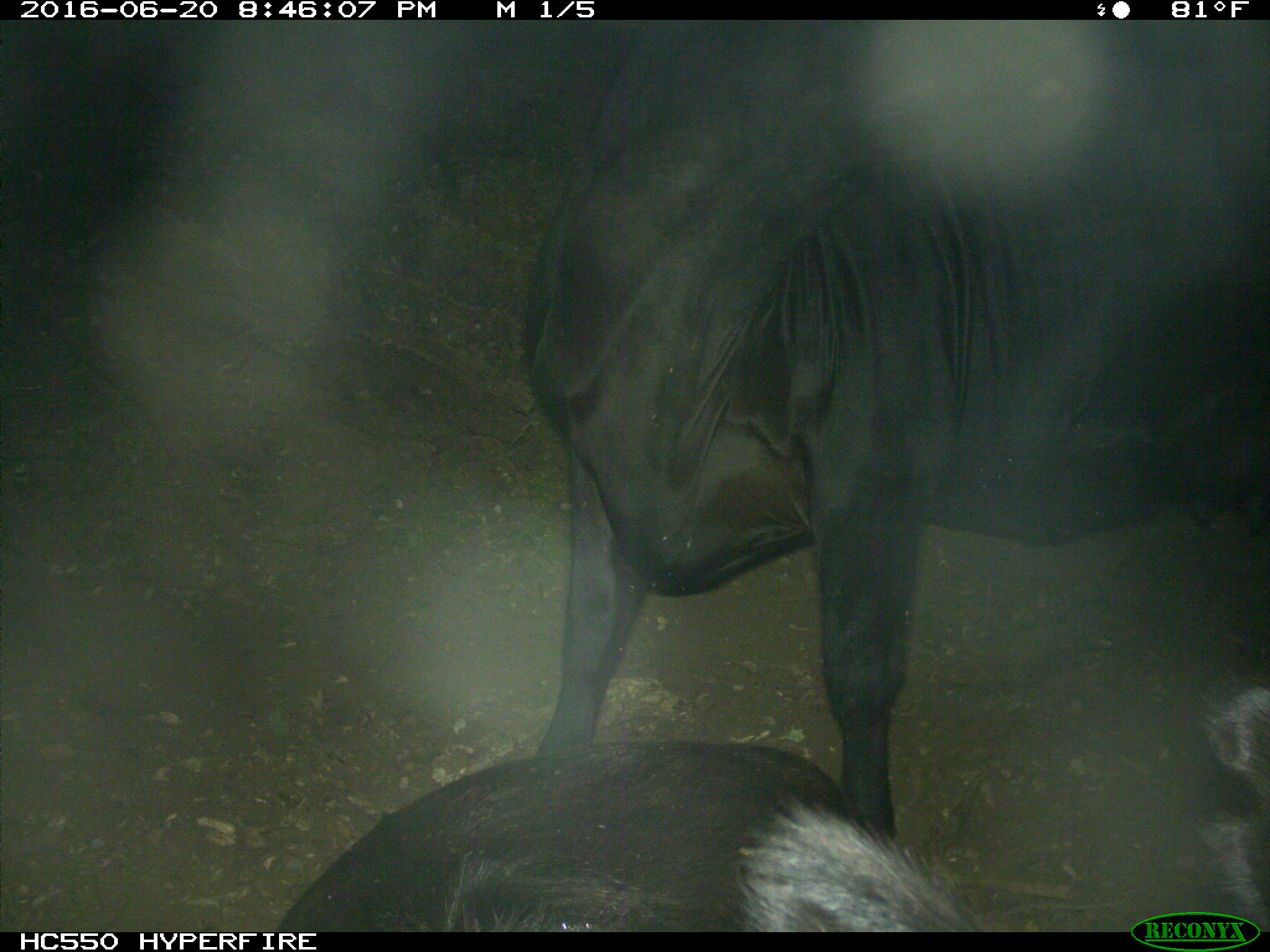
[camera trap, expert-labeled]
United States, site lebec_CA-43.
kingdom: Animalia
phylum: Chordata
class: Mammalia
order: Artiodactyla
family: Bovidae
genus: Bos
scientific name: Bos taurus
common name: domestic cow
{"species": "Bos taurus (domestic cow)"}